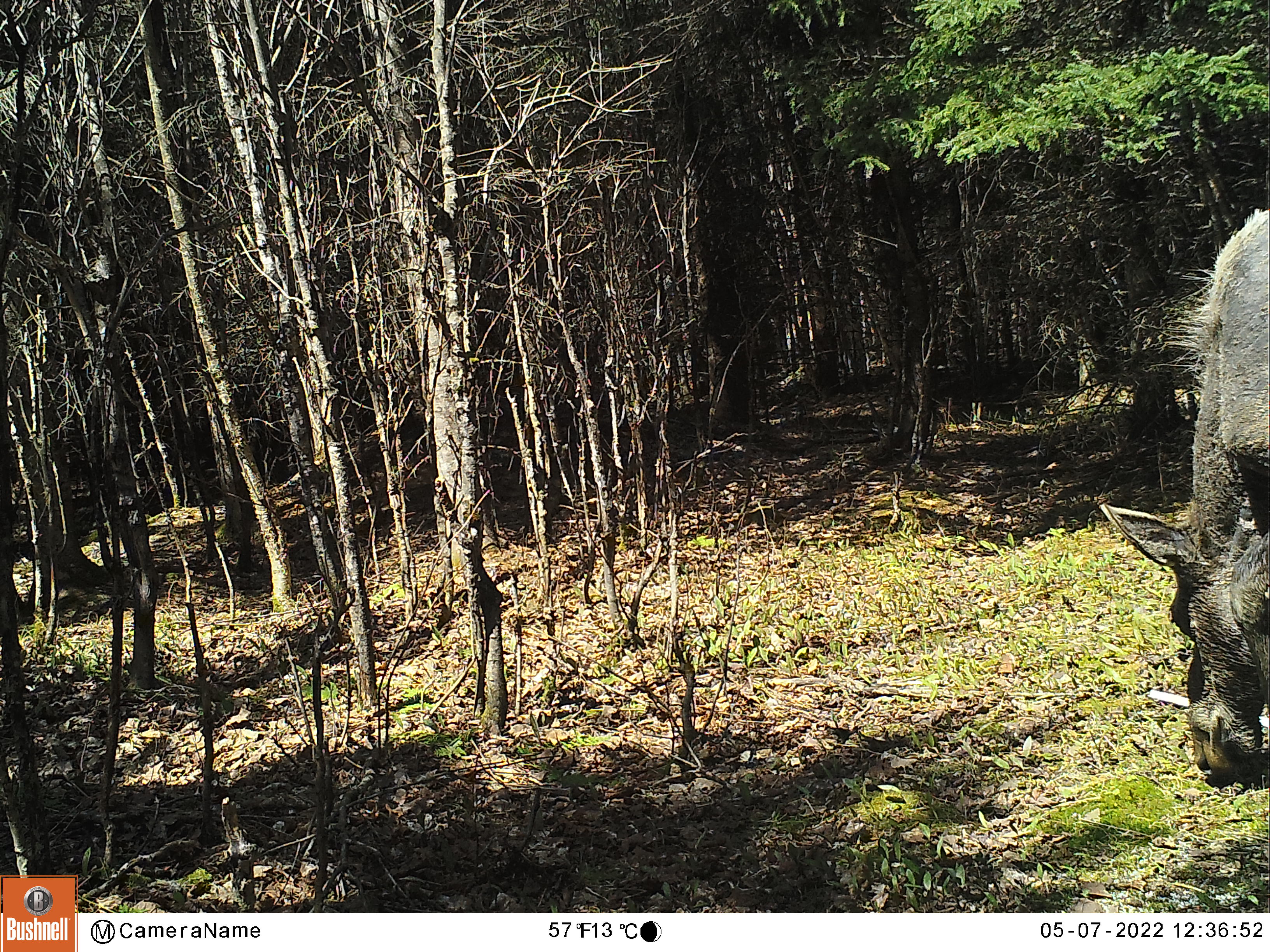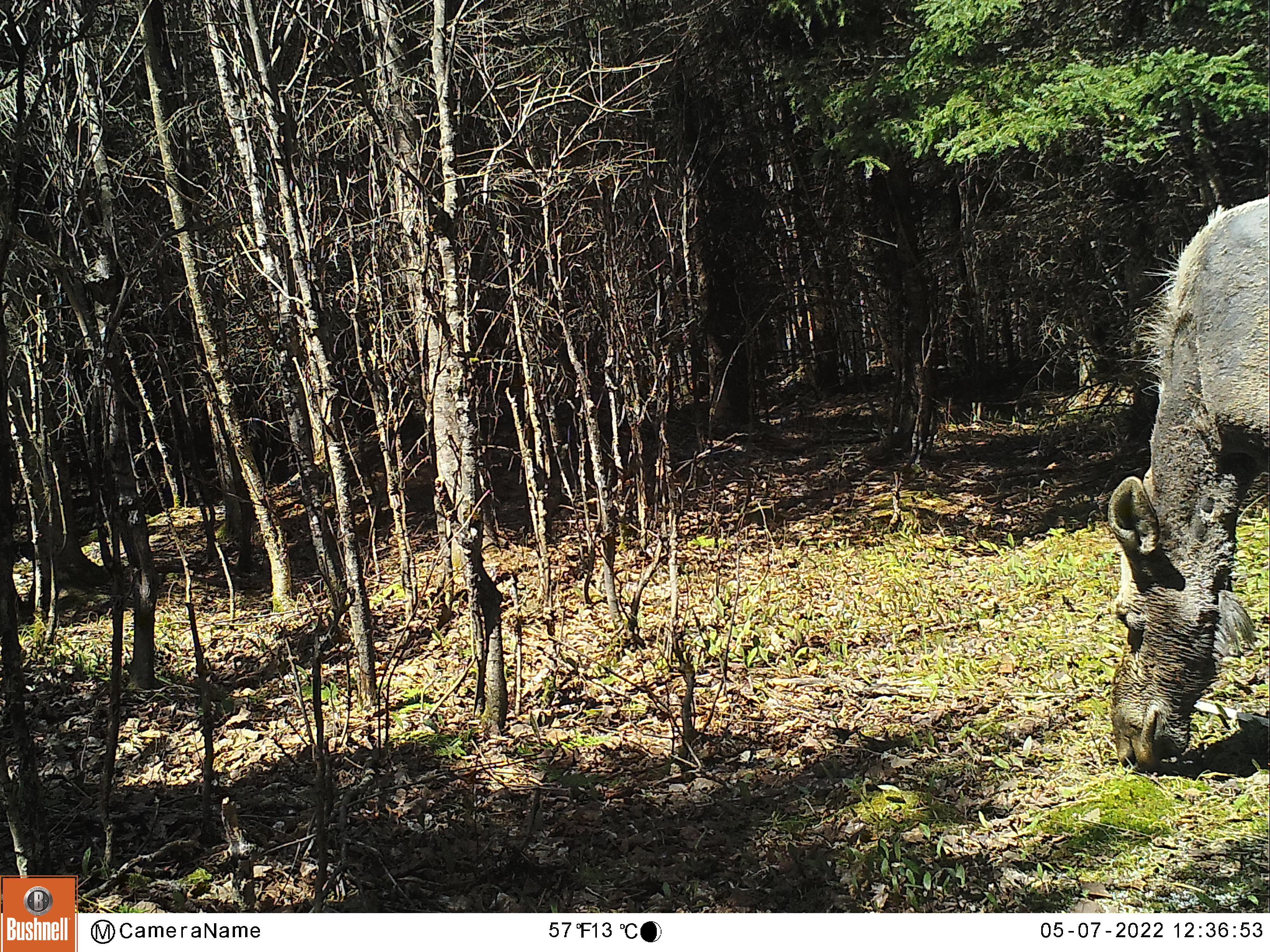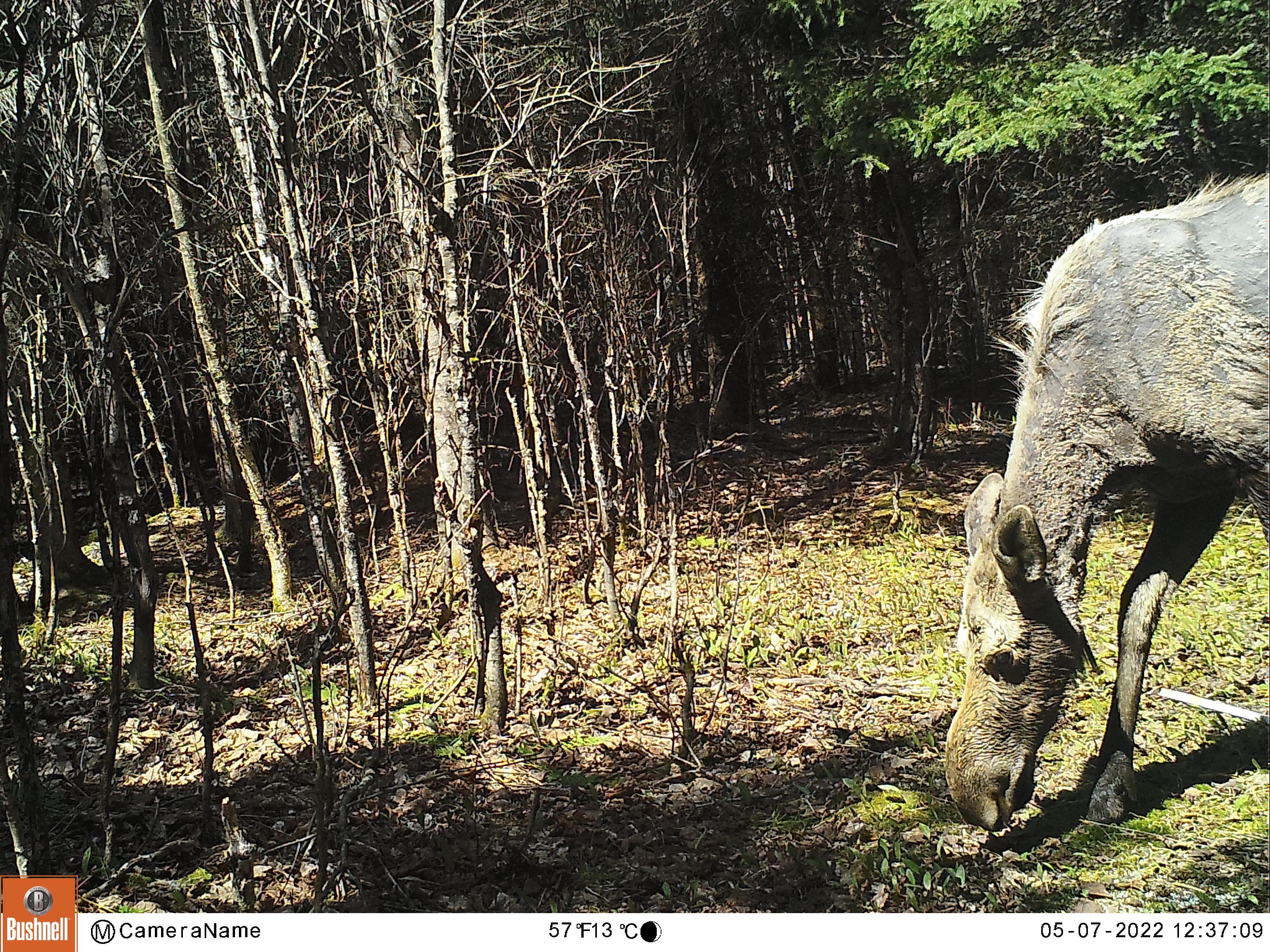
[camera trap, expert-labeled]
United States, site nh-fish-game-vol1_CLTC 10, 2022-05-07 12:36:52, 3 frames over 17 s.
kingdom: Animalia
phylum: Chordata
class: Mammalia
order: Artiodactyla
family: Cervidae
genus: Alces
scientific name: Alces alces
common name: moose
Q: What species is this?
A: Moose (Alces alces).